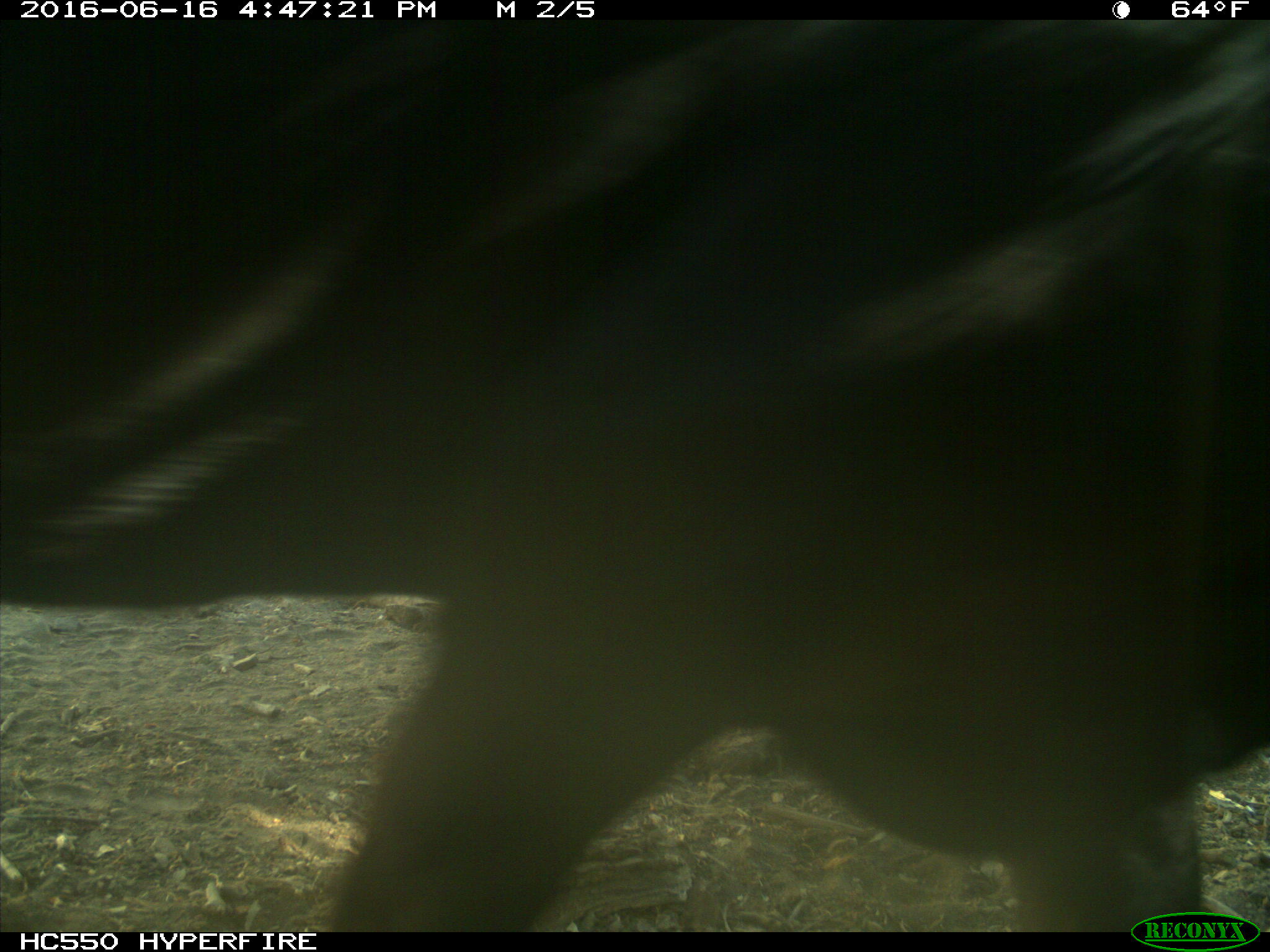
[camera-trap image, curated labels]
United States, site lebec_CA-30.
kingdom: Animalia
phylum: Chordata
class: Mammalia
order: Artiodactyla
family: Bovidae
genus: Bos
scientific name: Bos taurus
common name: domestic cow